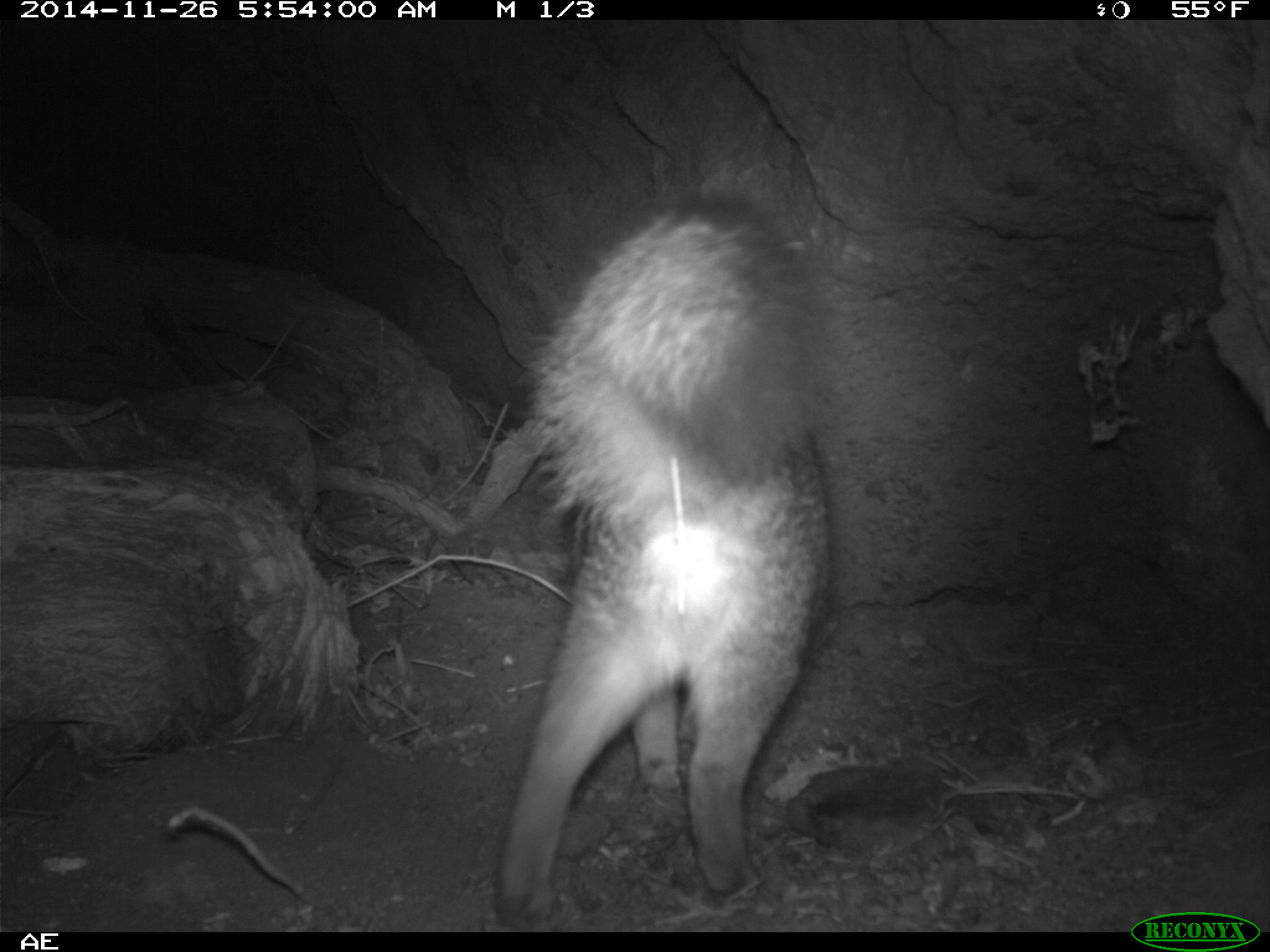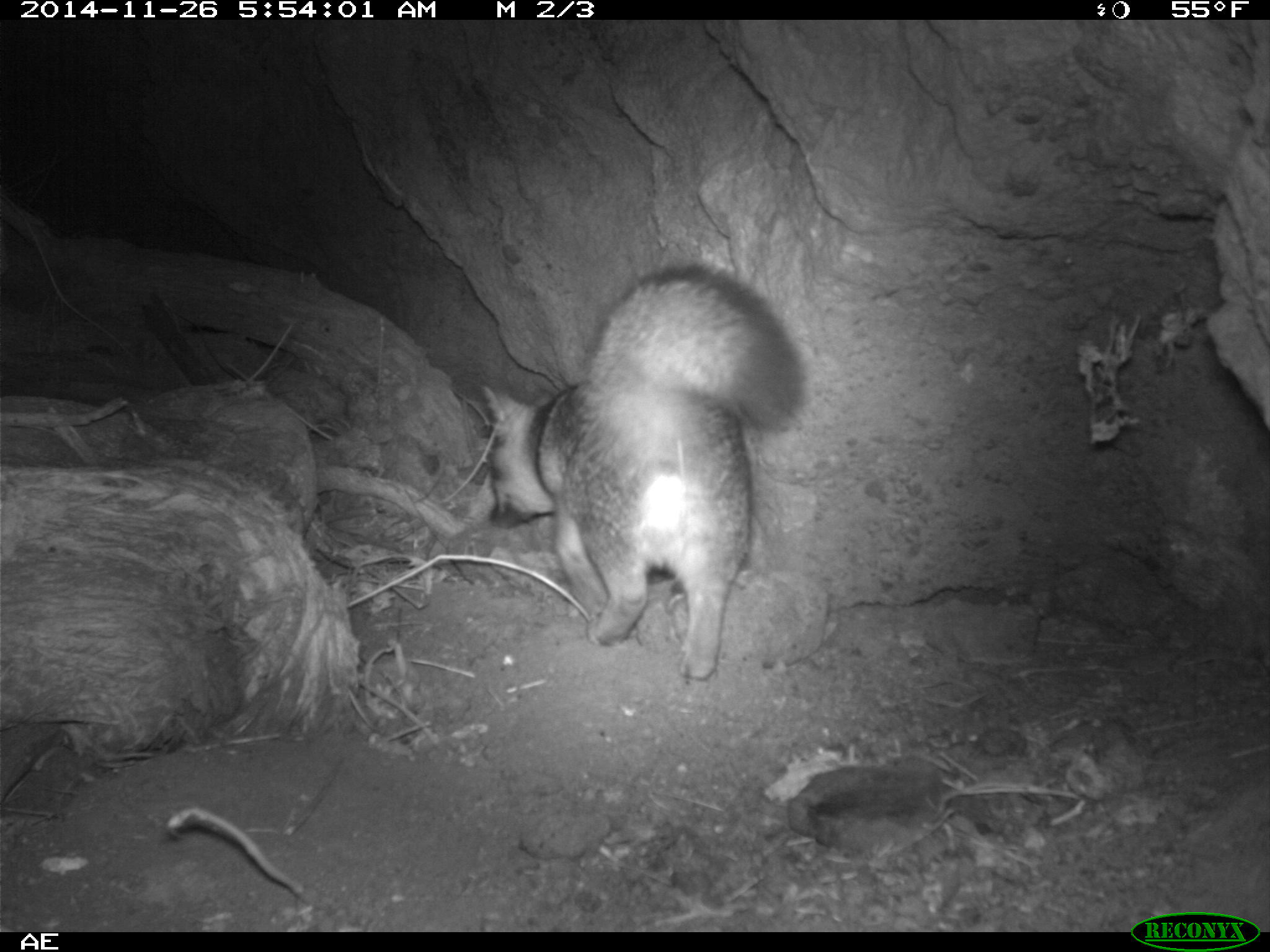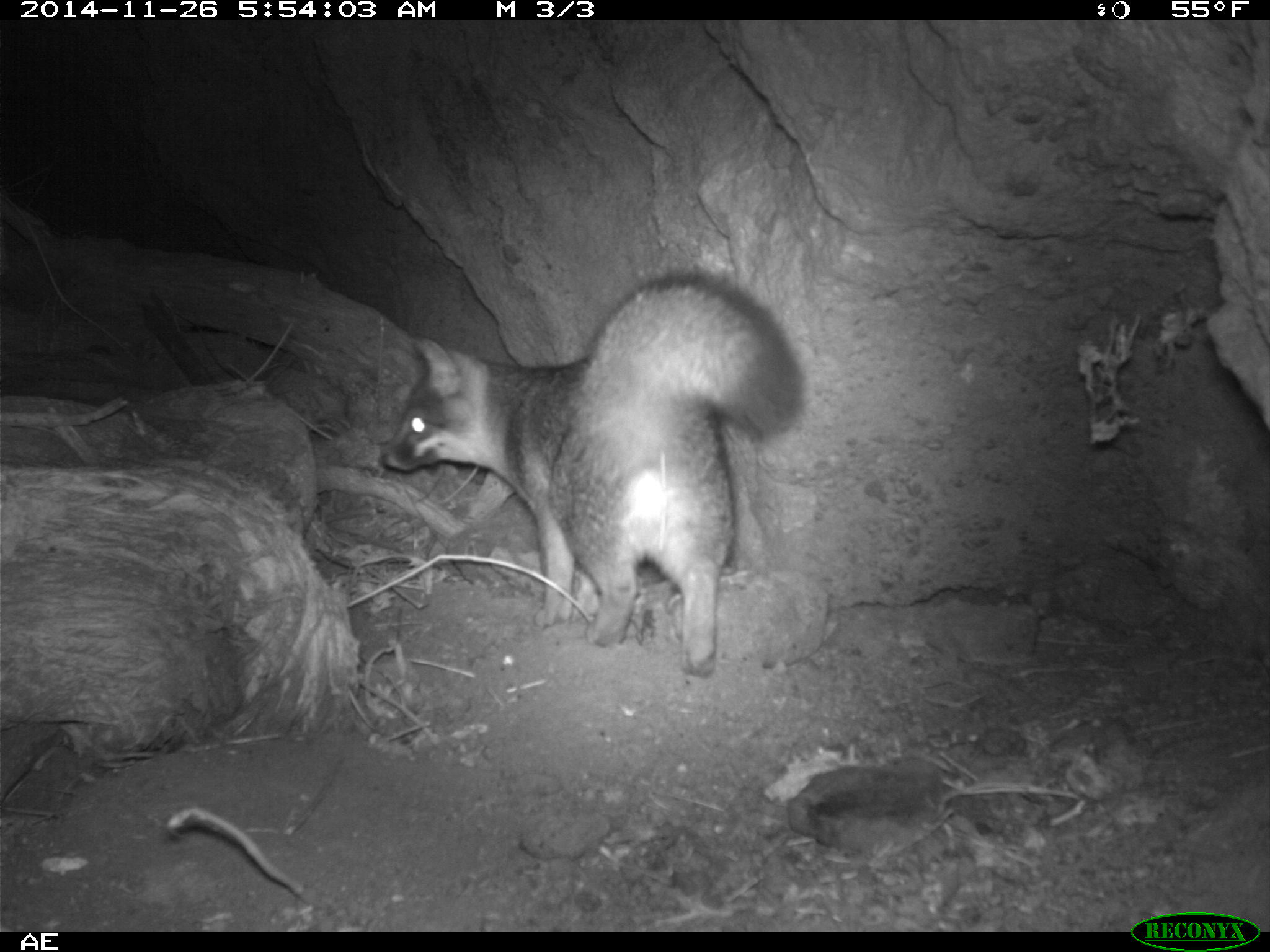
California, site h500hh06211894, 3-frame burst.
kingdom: Animalia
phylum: Chordata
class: Mammalia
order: Carnivora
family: Canidae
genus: Urocyon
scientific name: Urocyon littoralis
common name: island fox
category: fox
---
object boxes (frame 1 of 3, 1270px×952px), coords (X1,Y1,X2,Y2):
fox: (494,190,833,927)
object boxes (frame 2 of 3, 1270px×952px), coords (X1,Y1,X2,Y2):
fox: (483,264,801,681)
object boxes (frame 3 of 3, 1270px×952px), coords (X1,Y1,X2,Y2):
fox: (381,270,806,675)